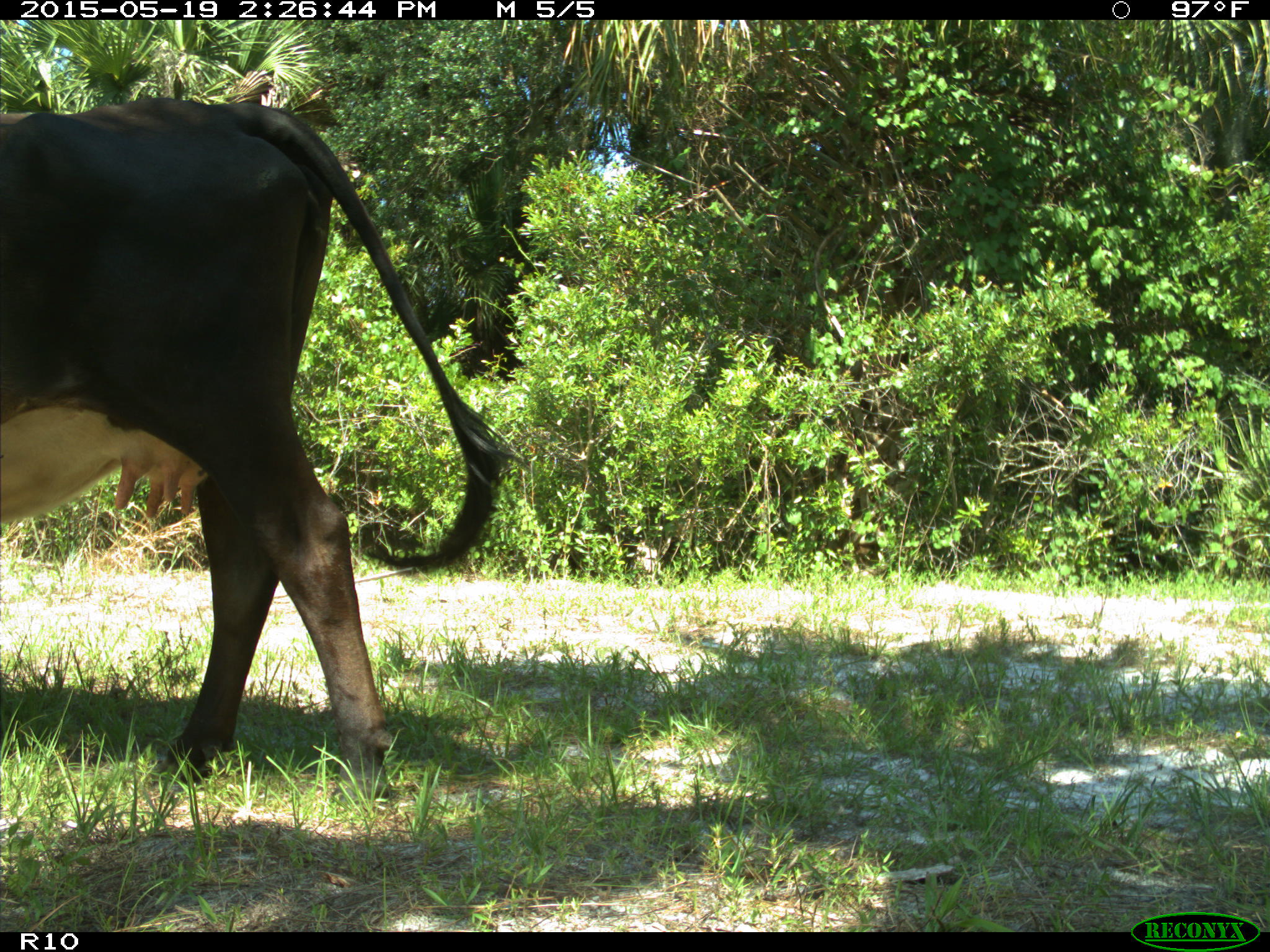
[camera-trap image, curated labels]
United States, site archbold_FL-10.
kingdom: Animalia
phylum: Chordata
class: Mammalia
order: Artiodactyla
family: Bovidae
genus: Bos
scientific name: Bos taurus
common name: domestic cow